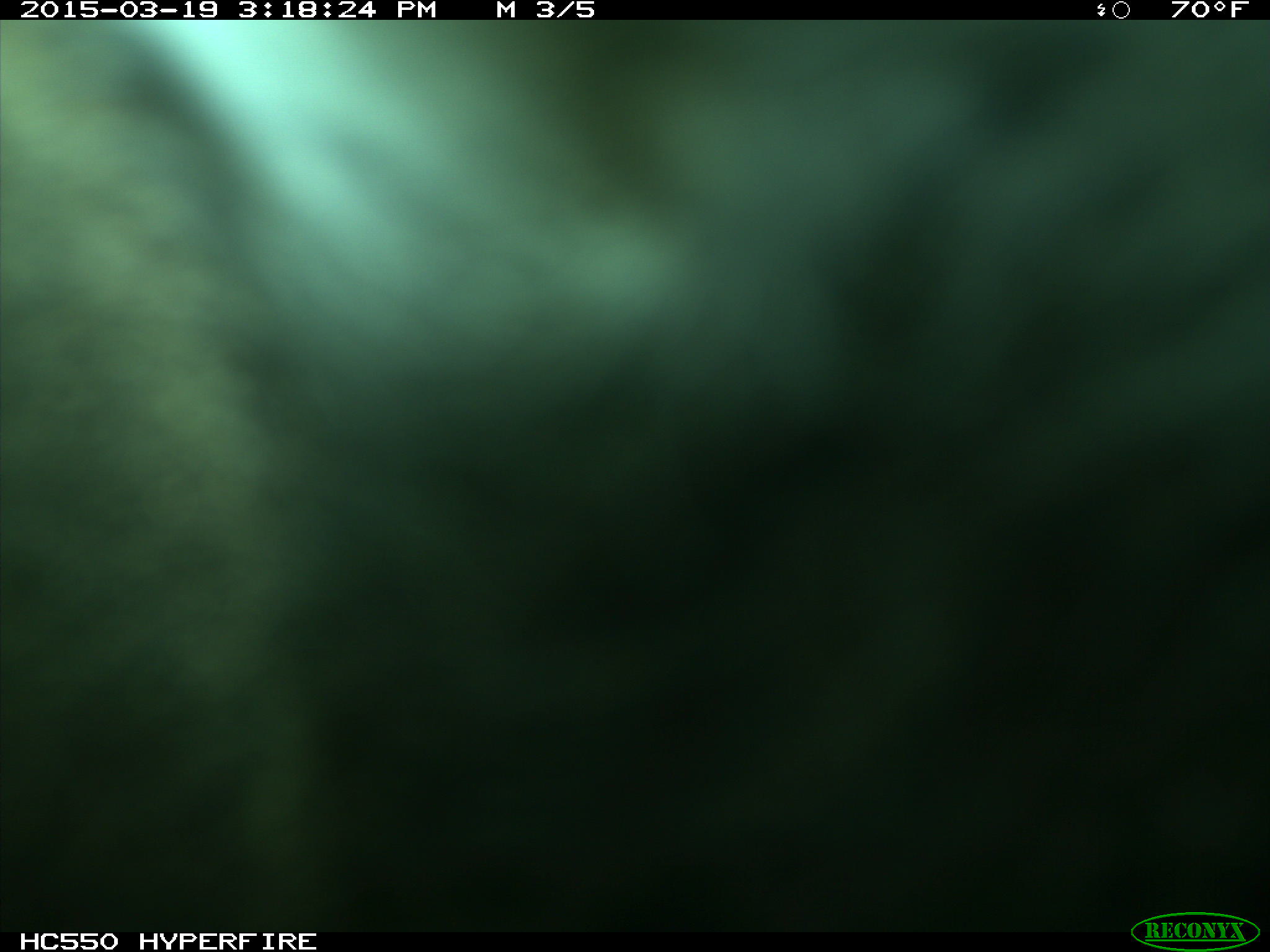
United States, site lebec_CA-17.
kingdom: Animalia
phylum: Chordata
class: Mammalia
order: Artiodactyla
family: Bovidae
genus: Bos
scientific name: Bos taurus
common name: domestic cow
Bos taurus (domestic cow).